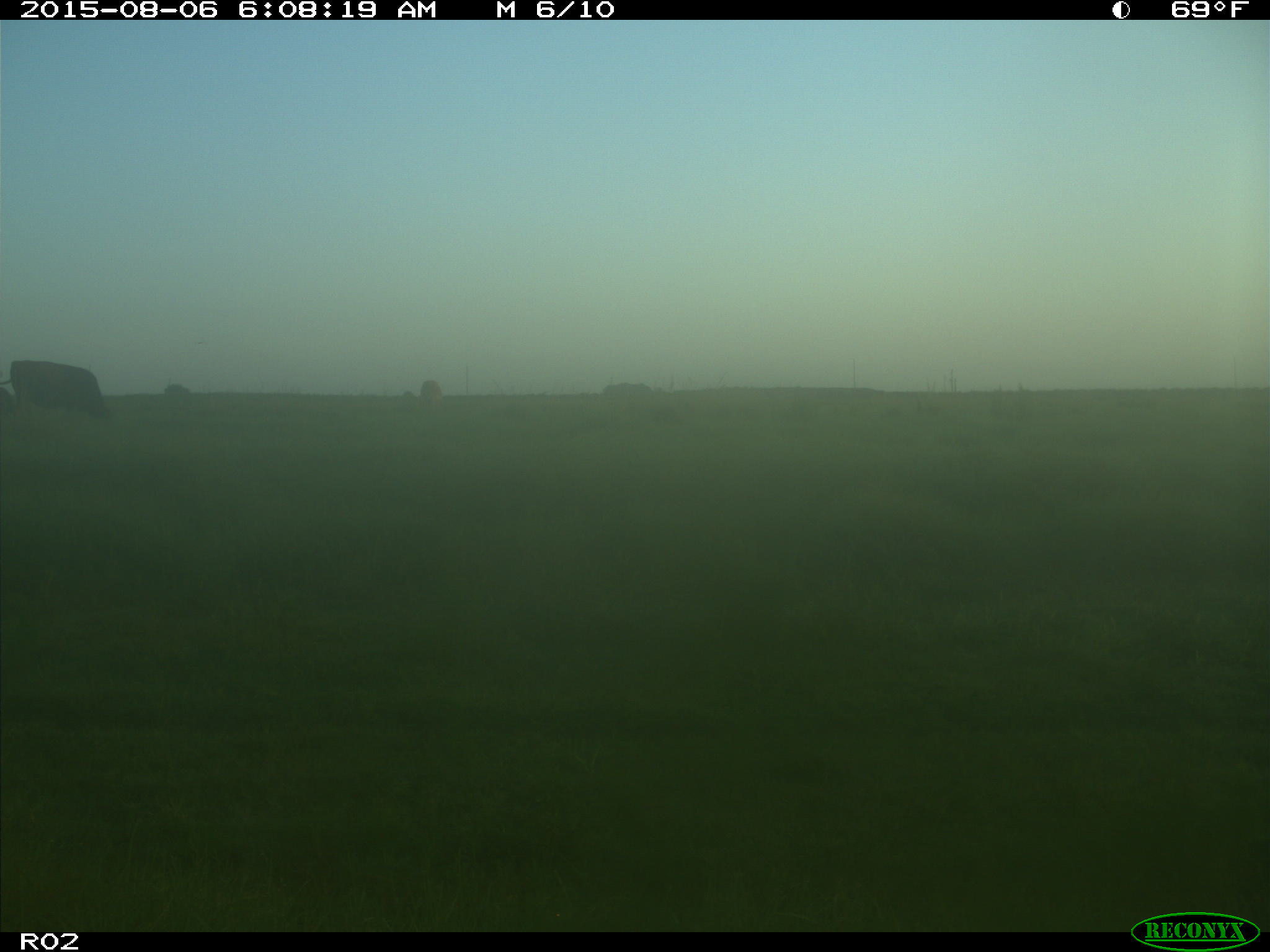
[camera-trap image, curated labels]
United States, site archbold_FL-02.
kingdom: Animalia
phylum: Chordata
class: Mammalia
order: Artiodactyla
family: Bovidae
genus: Bos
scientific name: Bos taurus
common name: domestic cow